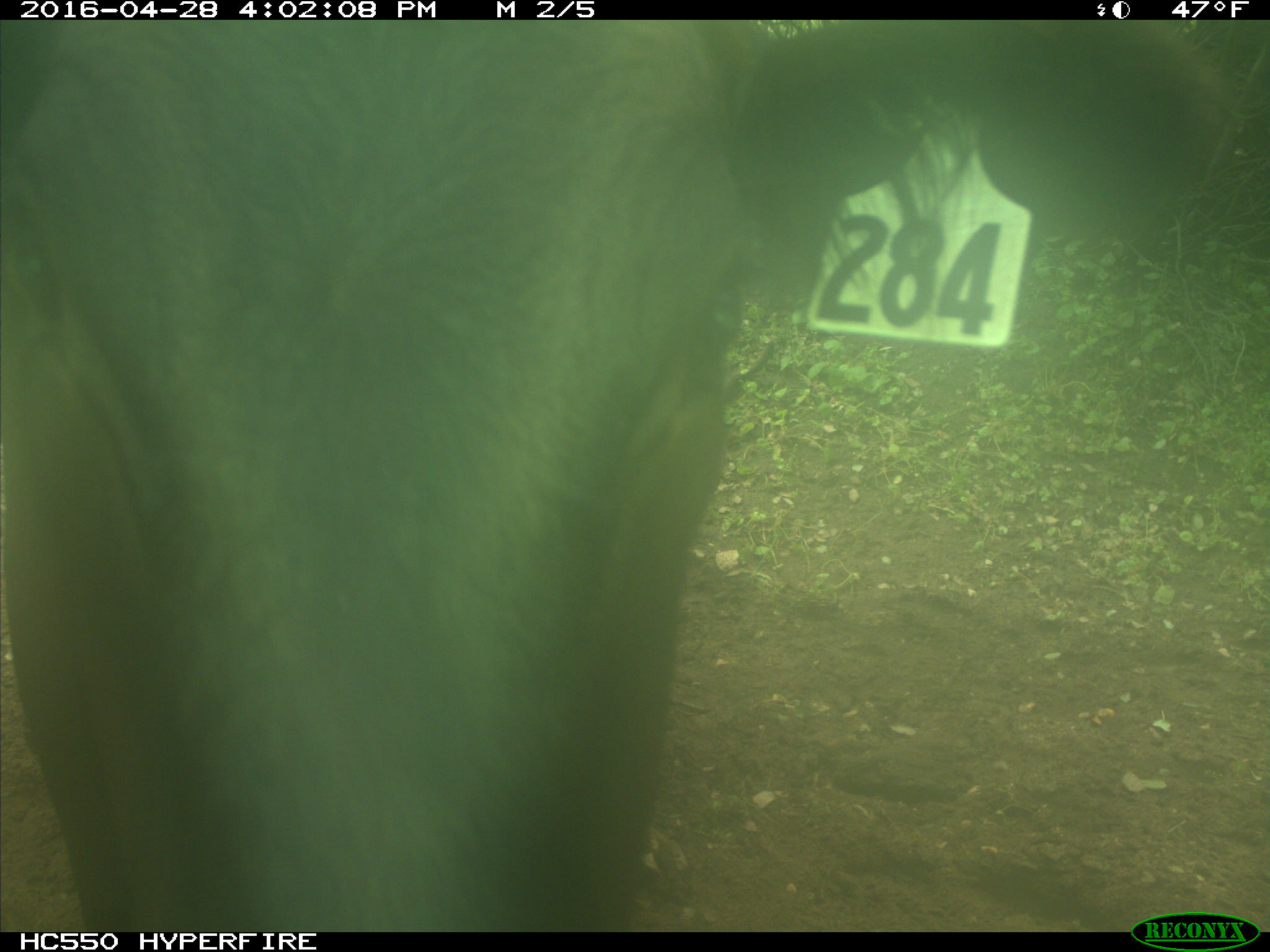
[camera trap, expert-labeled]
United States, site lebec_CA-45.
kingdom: Animalia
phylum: Chordata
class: Mammalia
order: Artiodactyla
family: Bovidae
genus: Bos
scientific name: Bos taurus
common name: domestic cow